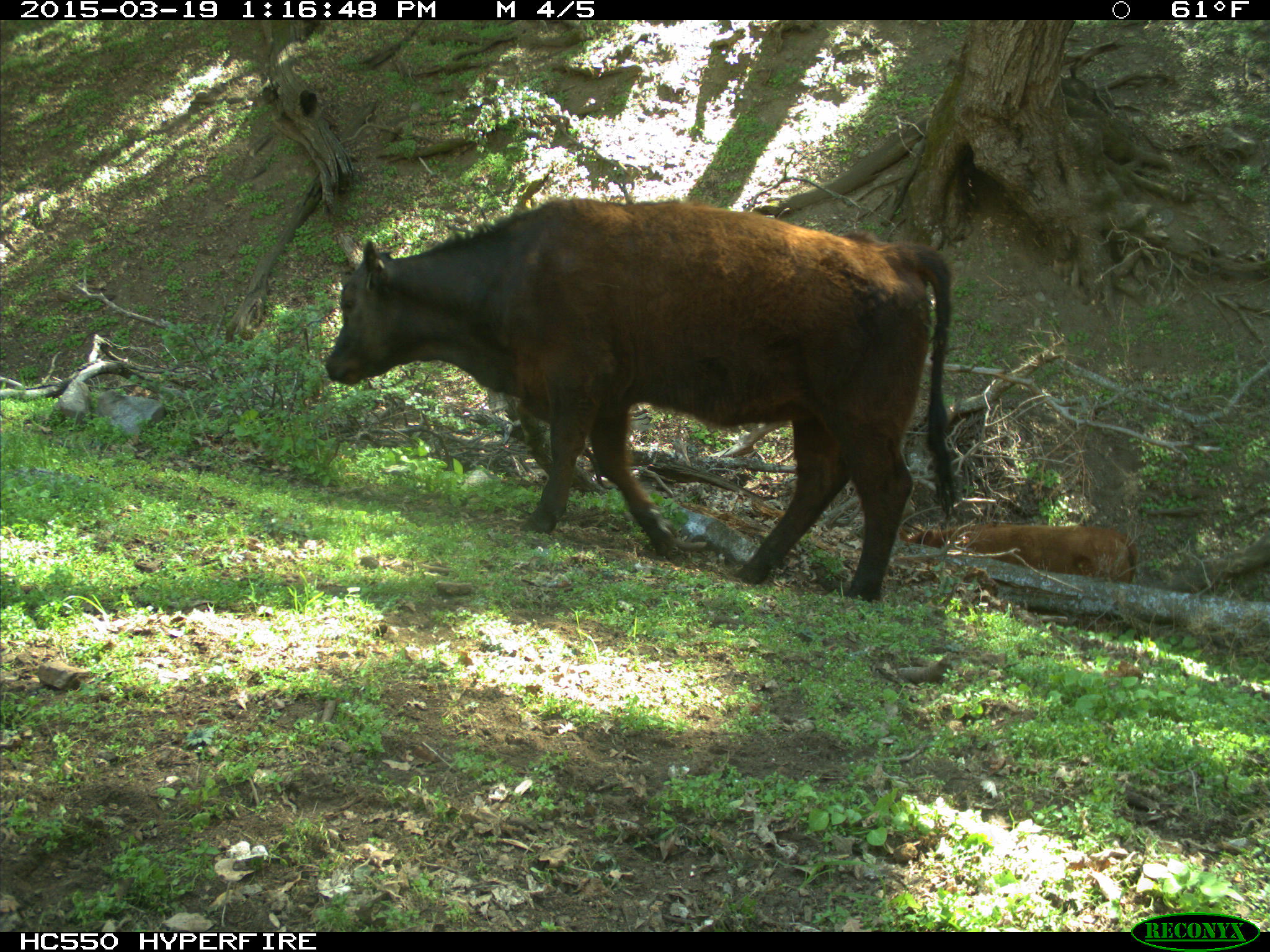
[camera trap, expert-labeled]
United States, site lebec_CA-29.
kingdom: Animalia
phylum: Chordata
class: Mammalia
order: Artiodactyla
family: Bovidae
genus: Bos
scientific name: Bos taurus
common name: domestic cow